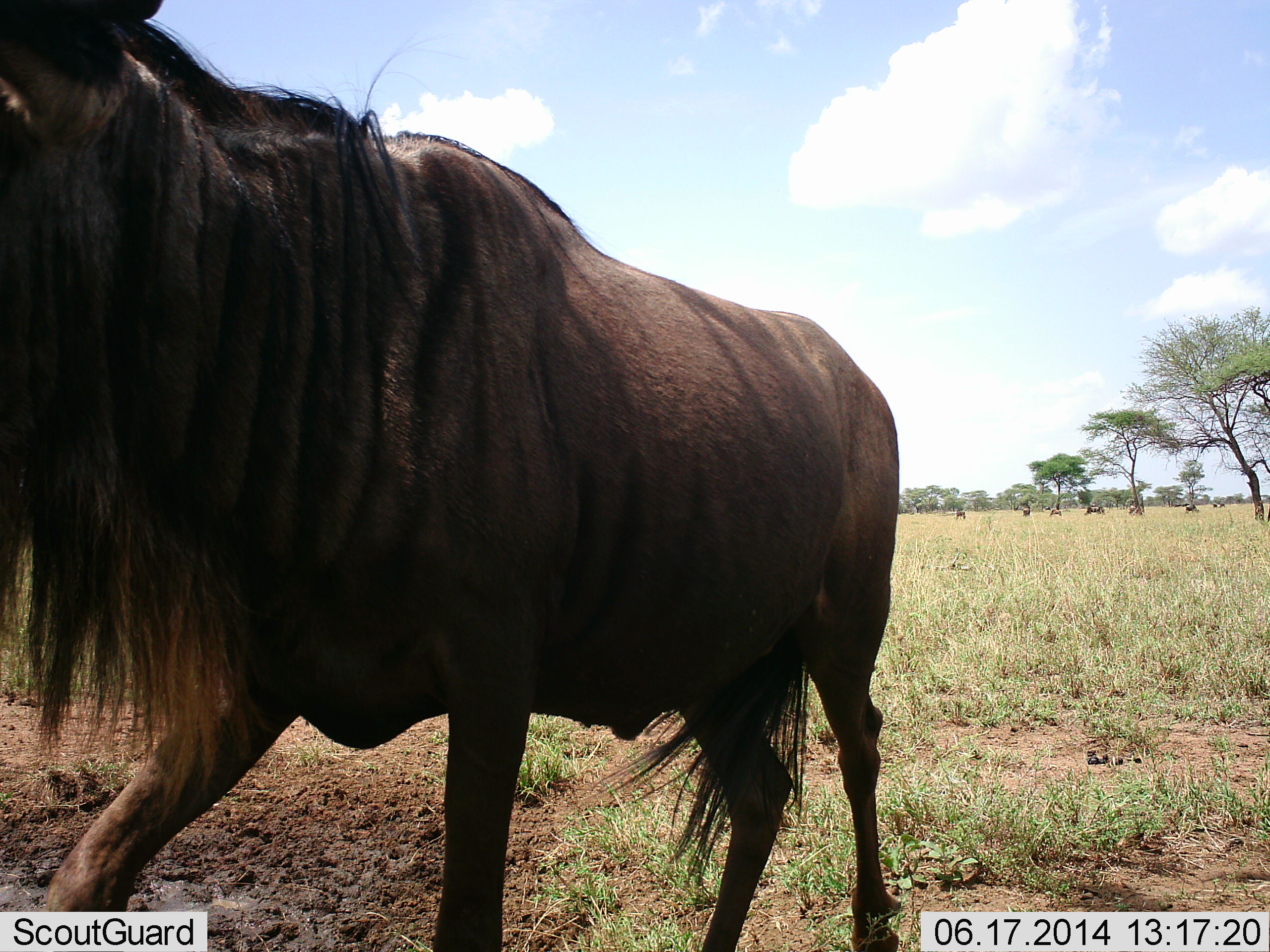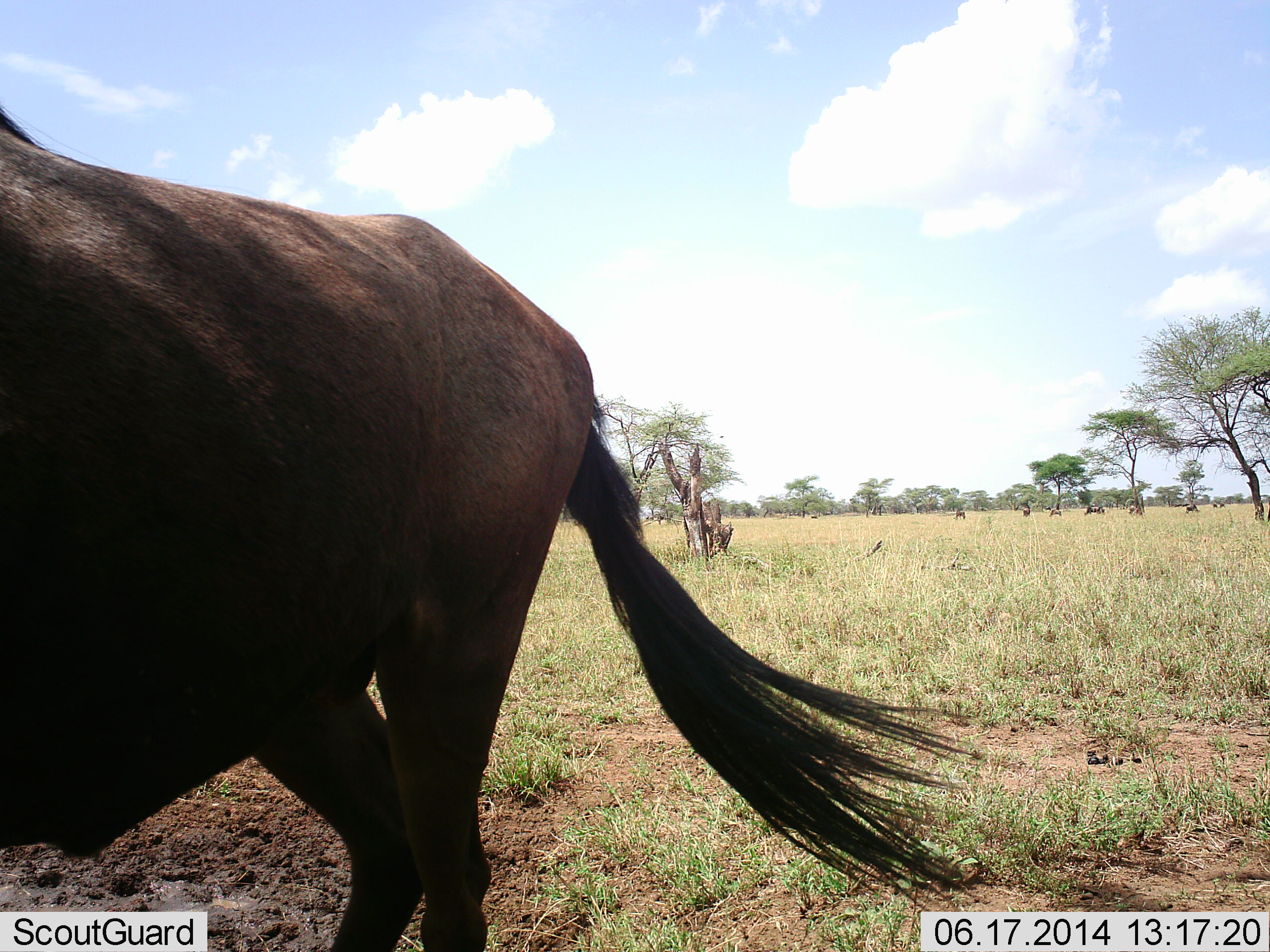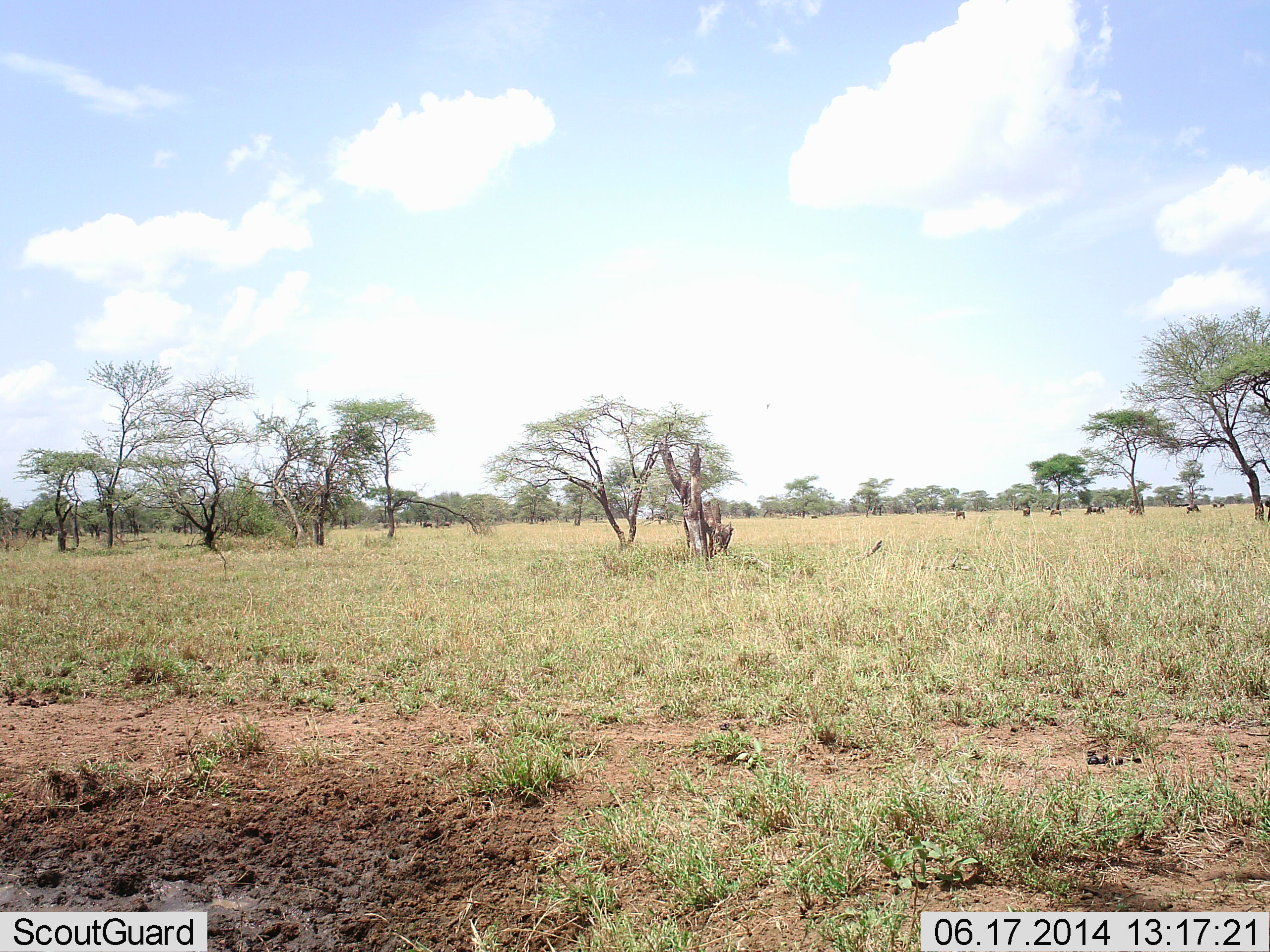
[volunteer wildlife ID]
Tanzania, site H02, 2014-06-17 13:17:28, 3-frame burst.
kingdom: Animalia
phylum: Chordata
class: Mammalia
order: Artiodactyla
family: Bovidae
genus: Connochaetes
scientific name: Connochaetes taurinus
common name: blue wildebeest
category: wildebeest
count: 4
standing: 40%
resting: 0%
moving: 90%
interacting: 0%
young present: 0%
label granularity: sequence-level